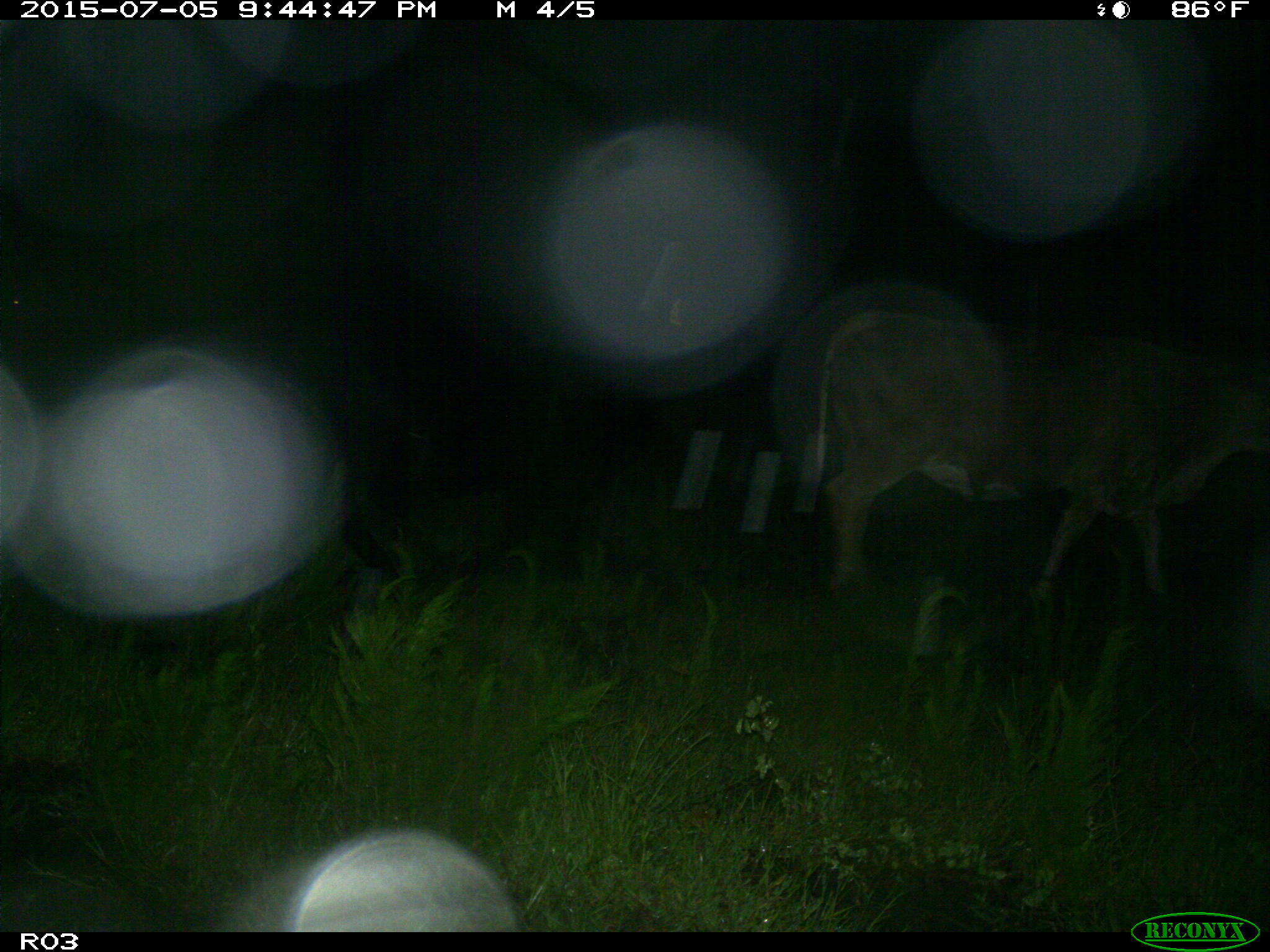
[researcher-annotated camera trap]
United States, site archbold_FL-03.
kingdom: Animalia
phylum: Chordata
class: Mammalia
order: Artiodactyla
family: Bovidae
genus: Bos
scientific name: Bos taurus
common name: domestic cow